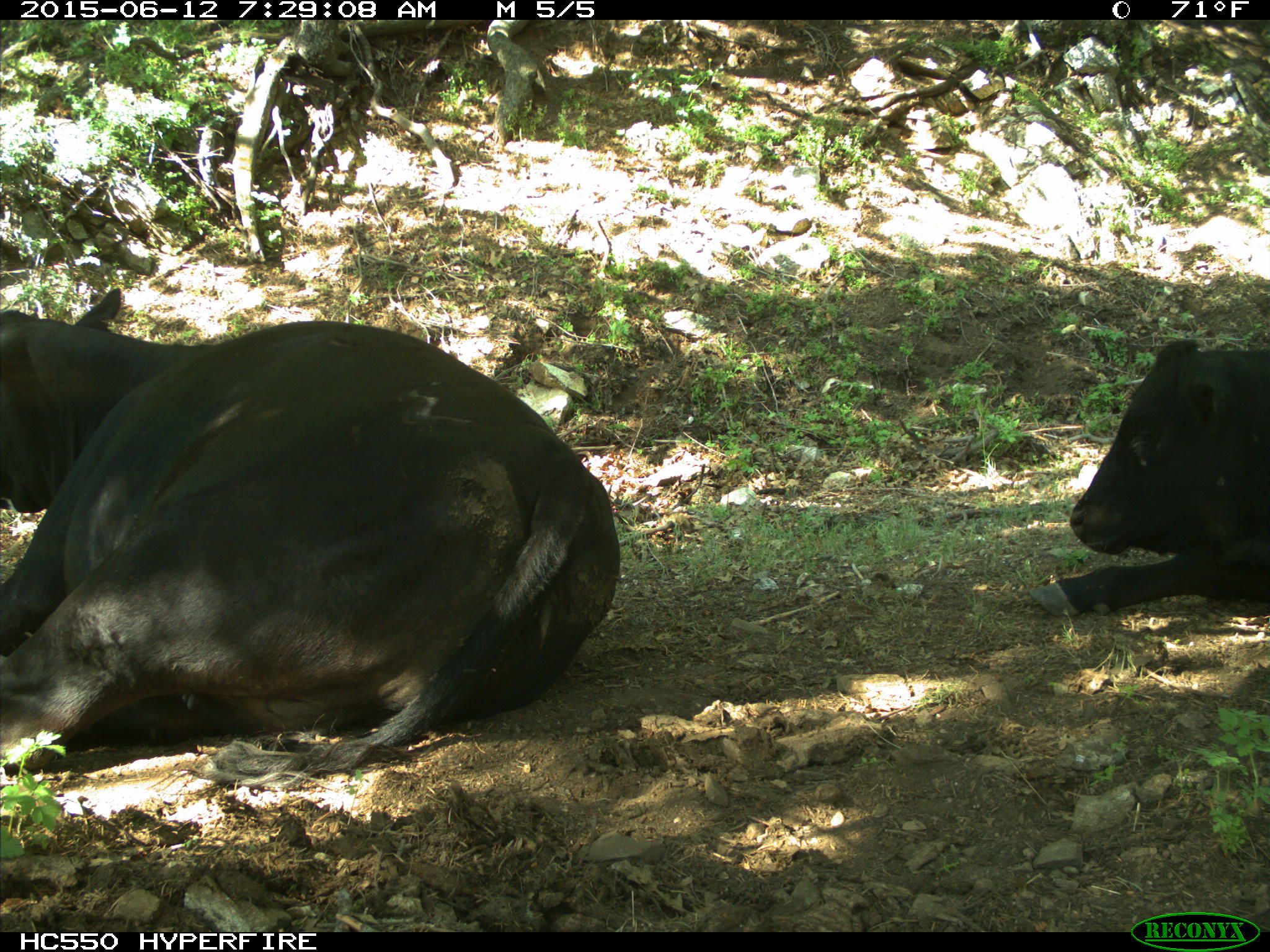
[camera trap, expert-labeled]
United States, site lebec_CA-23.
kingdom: Animalia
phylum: Chordata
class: Mammalia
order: Artiodactyla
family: Bovidae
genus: Bos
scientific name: Bos taurus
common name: domestic cow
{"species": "Bos taurus (domestic cow)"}